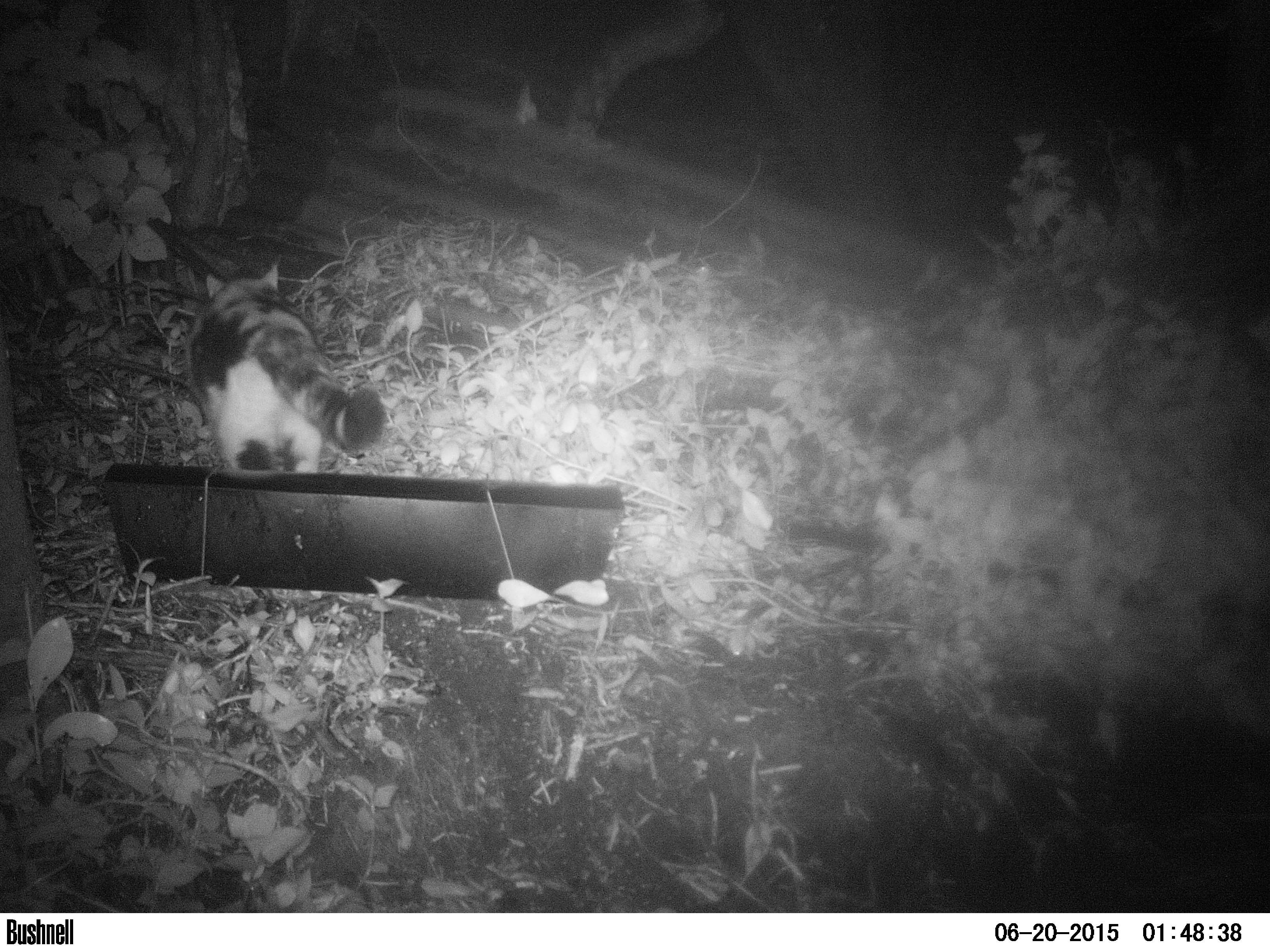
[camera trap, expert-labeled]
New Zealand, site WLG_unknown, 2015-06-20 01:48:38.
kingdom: Animalia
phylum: Chordata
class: Mammalia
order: Carnivora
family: Felidae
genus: Felis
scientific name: Felis catus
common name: domestic cat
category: cat